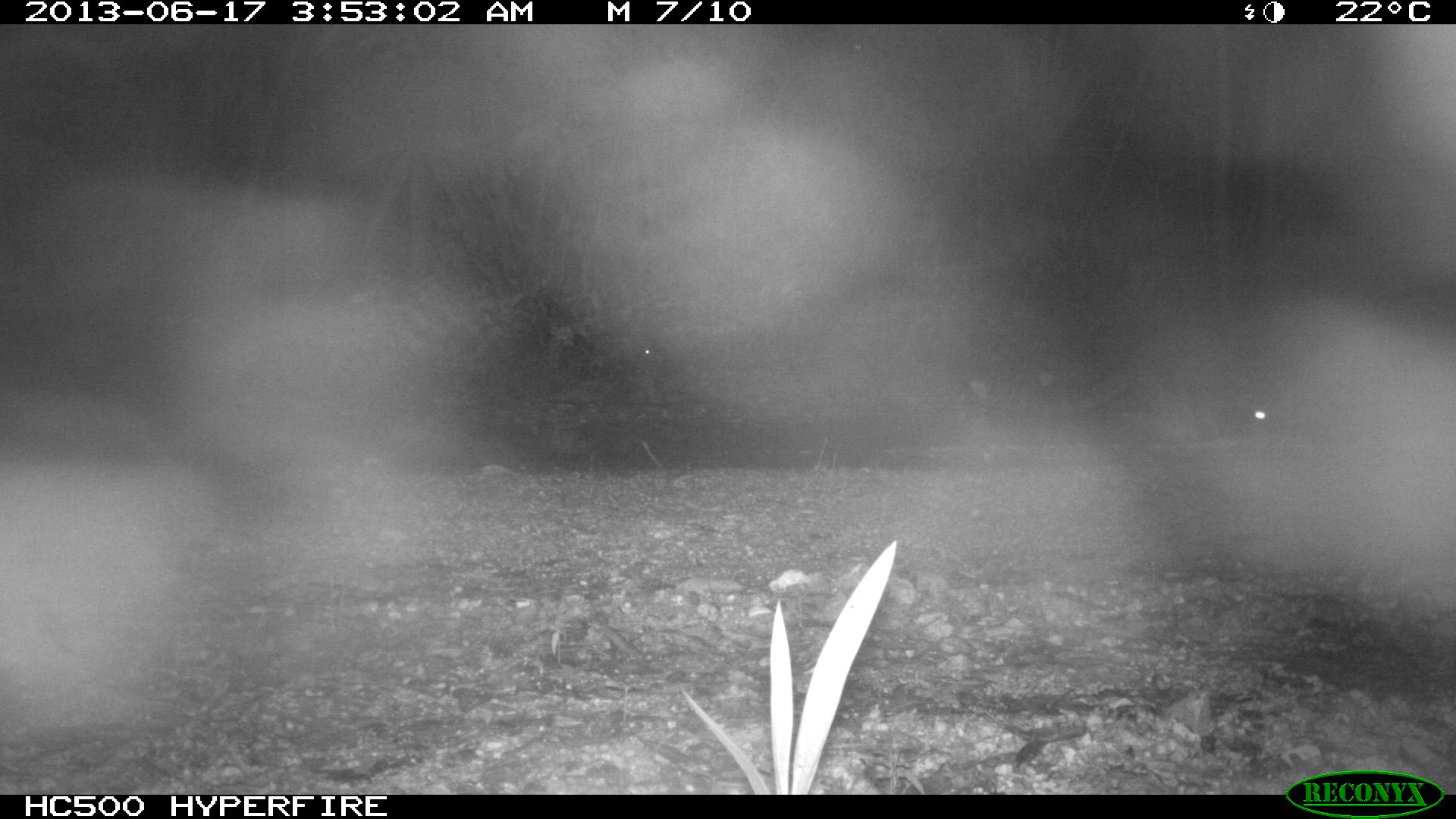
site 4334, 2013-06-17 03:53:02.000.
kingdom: Animalia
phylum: Chordata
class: Mammalia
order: Carnivora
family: Procyonidae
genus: Procyon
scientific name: Procyon lotor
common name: common raccoon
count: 1